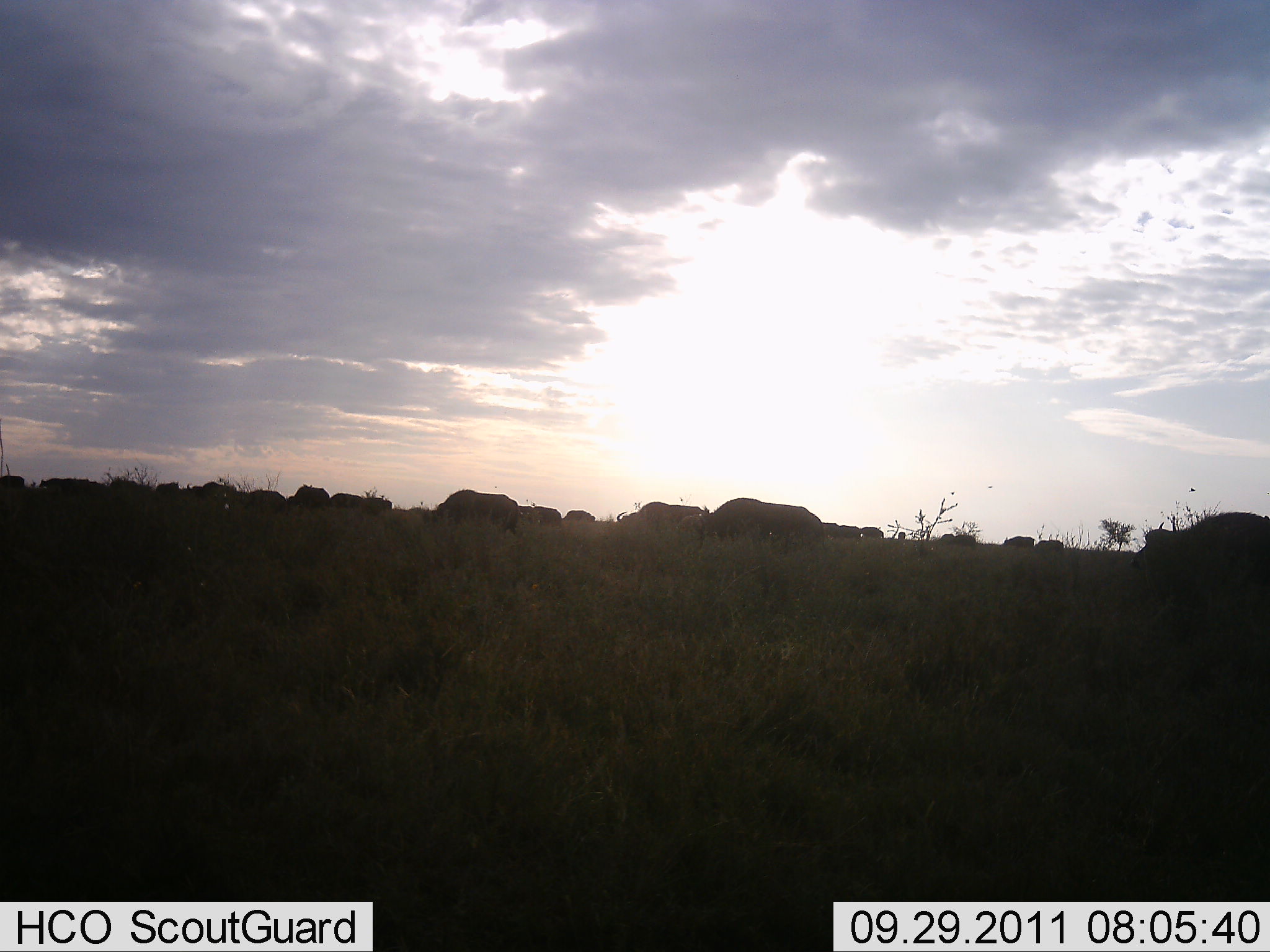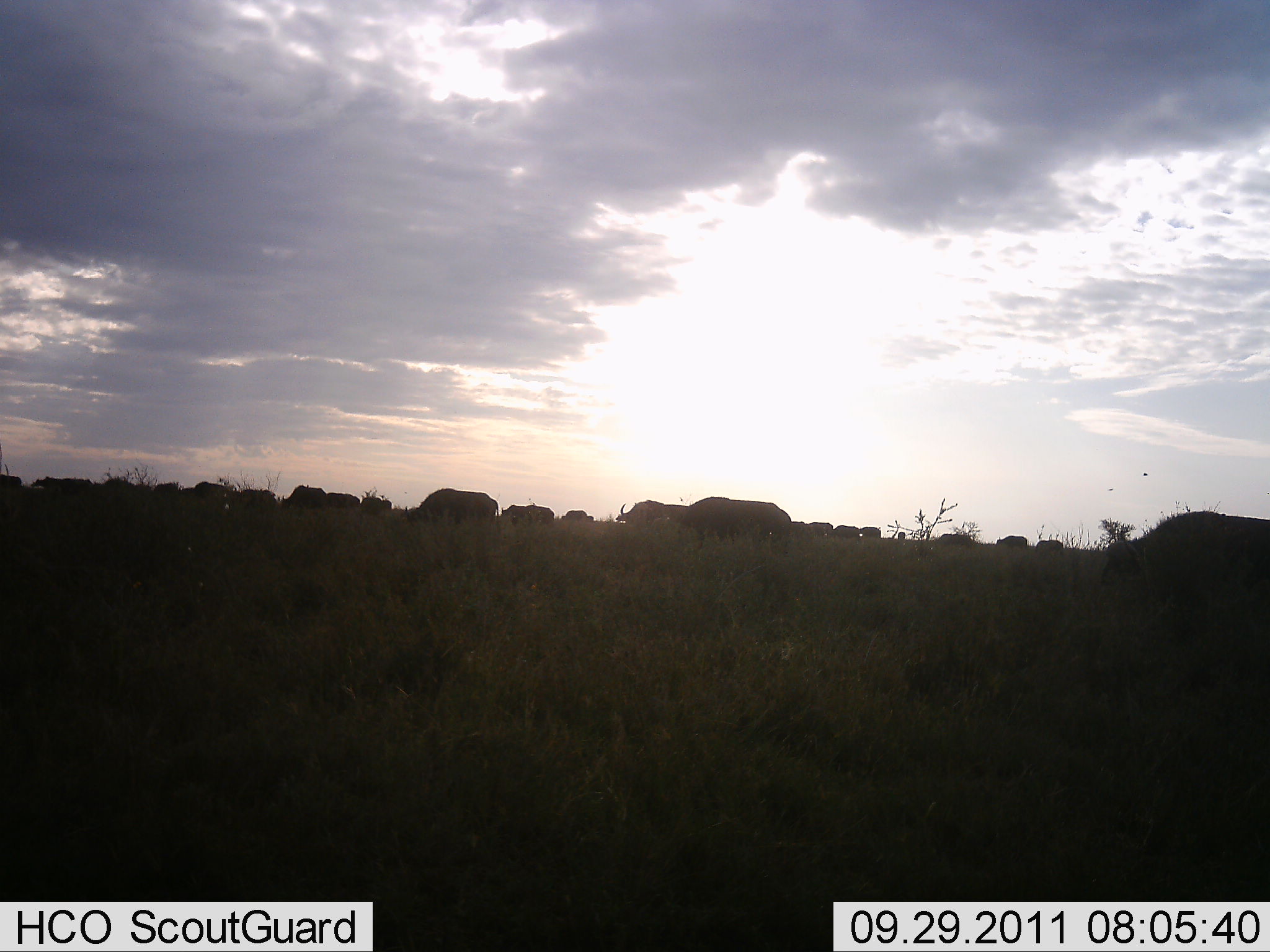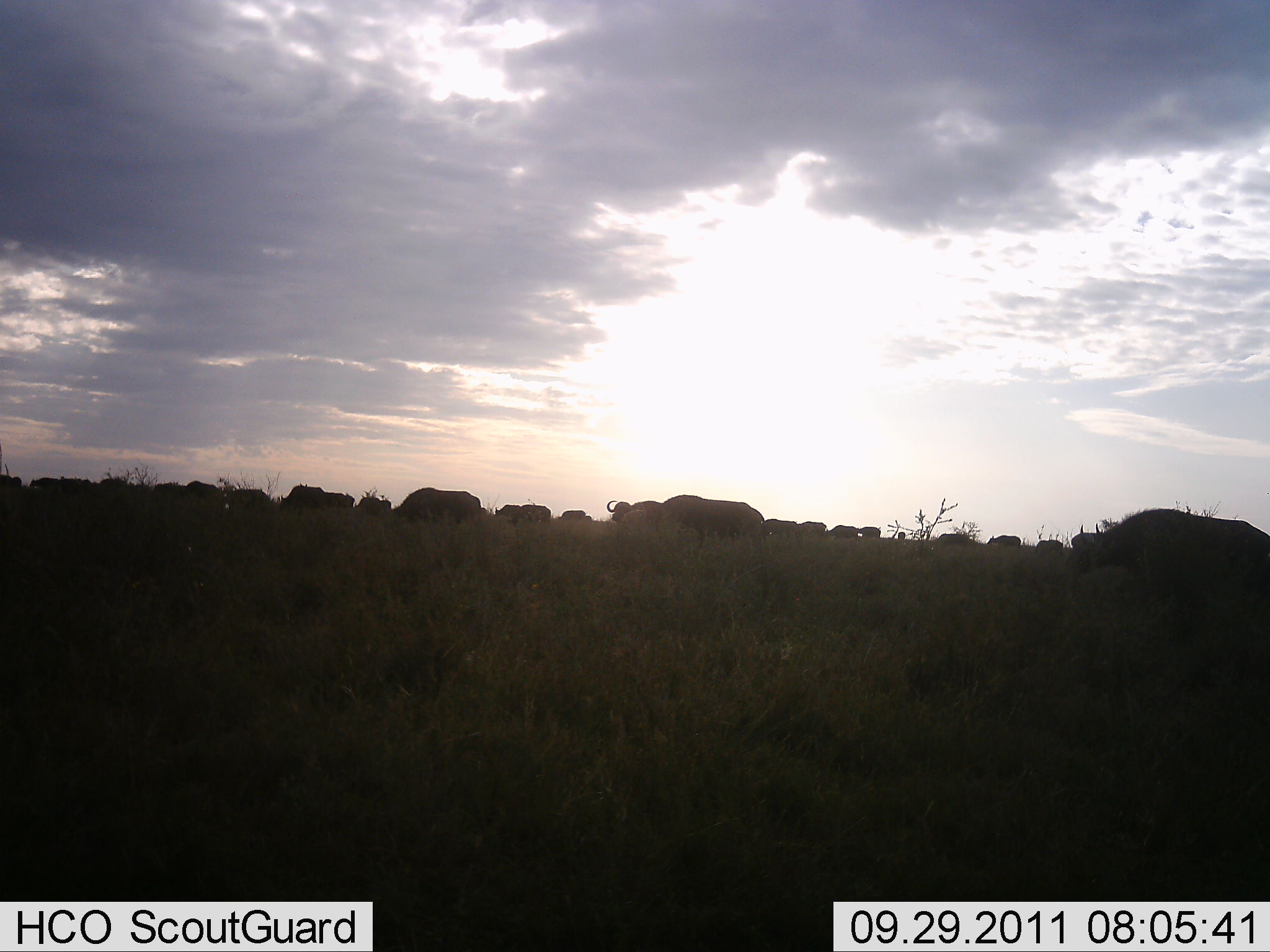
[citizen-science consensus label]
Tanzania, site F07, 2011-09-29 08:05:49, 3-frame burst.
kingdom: Animalia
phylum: Chordata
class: Mammalia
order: Artiodactyla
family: Bovidae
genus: Syncerus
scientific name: Syncerus caffer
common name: cape buffalo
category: buffalo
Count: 11-50.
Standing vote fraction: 0%.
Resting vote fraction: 0%.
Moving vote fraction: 83%.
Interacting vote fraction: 0%.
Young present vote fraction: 0%.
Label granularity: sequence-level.